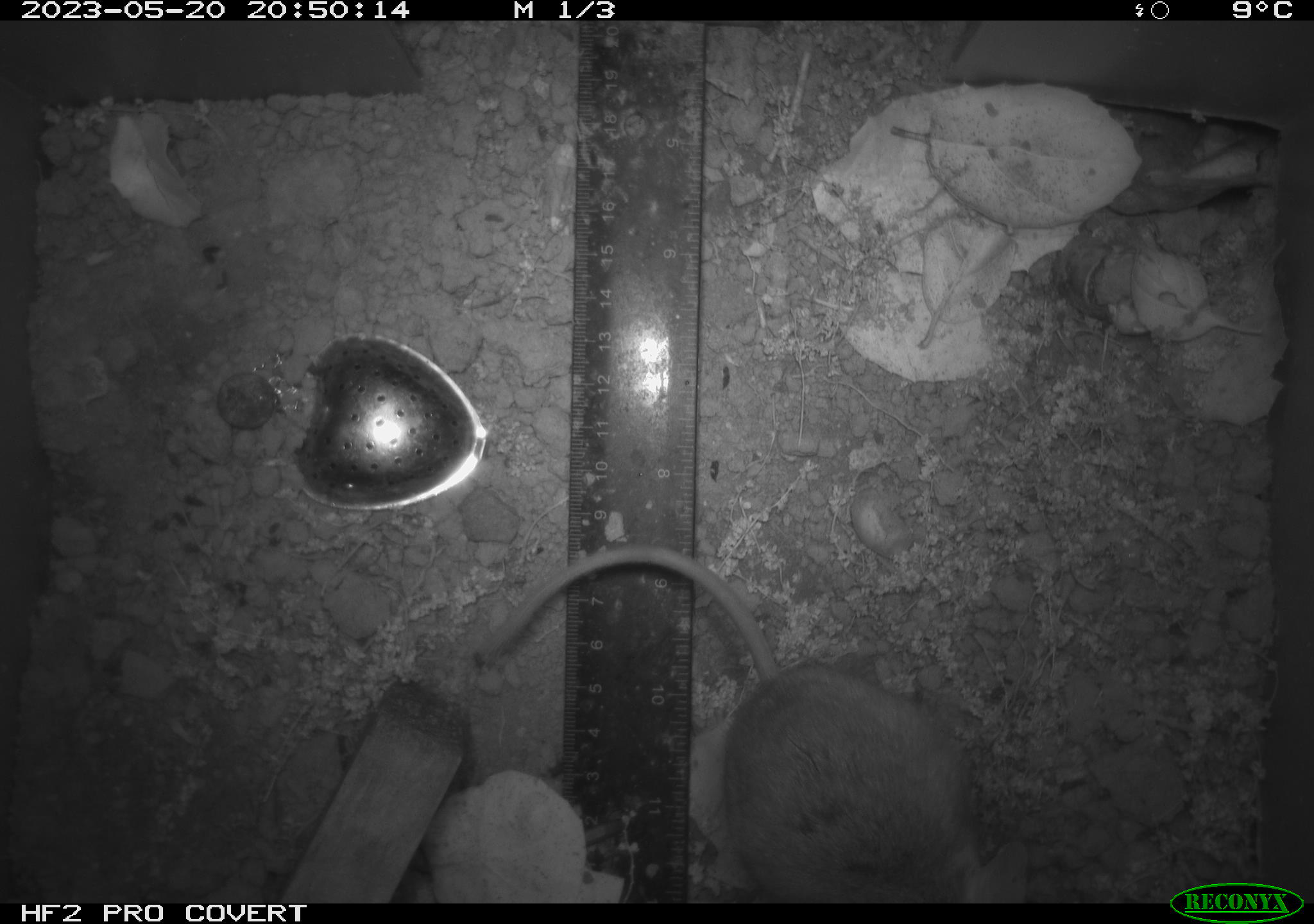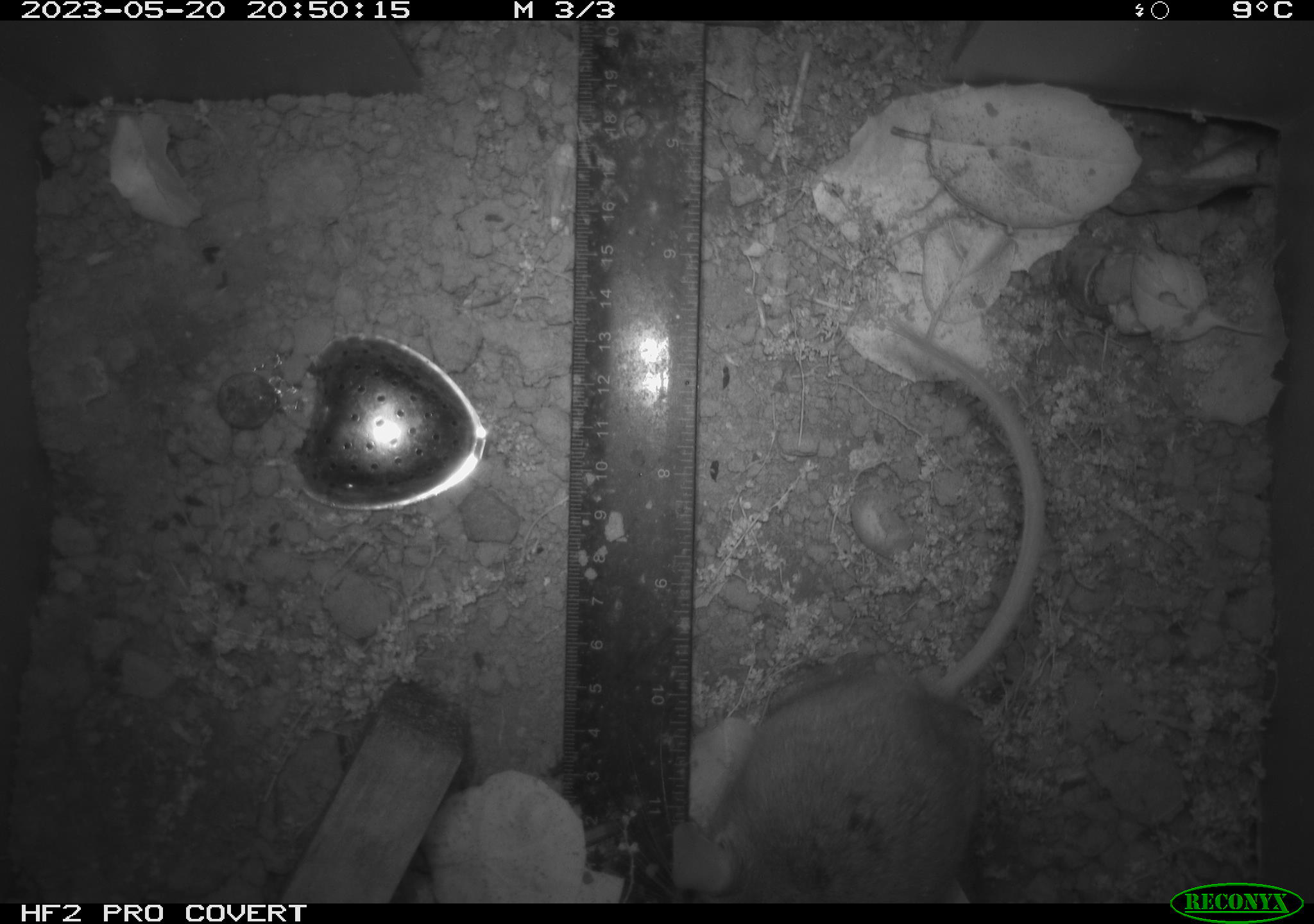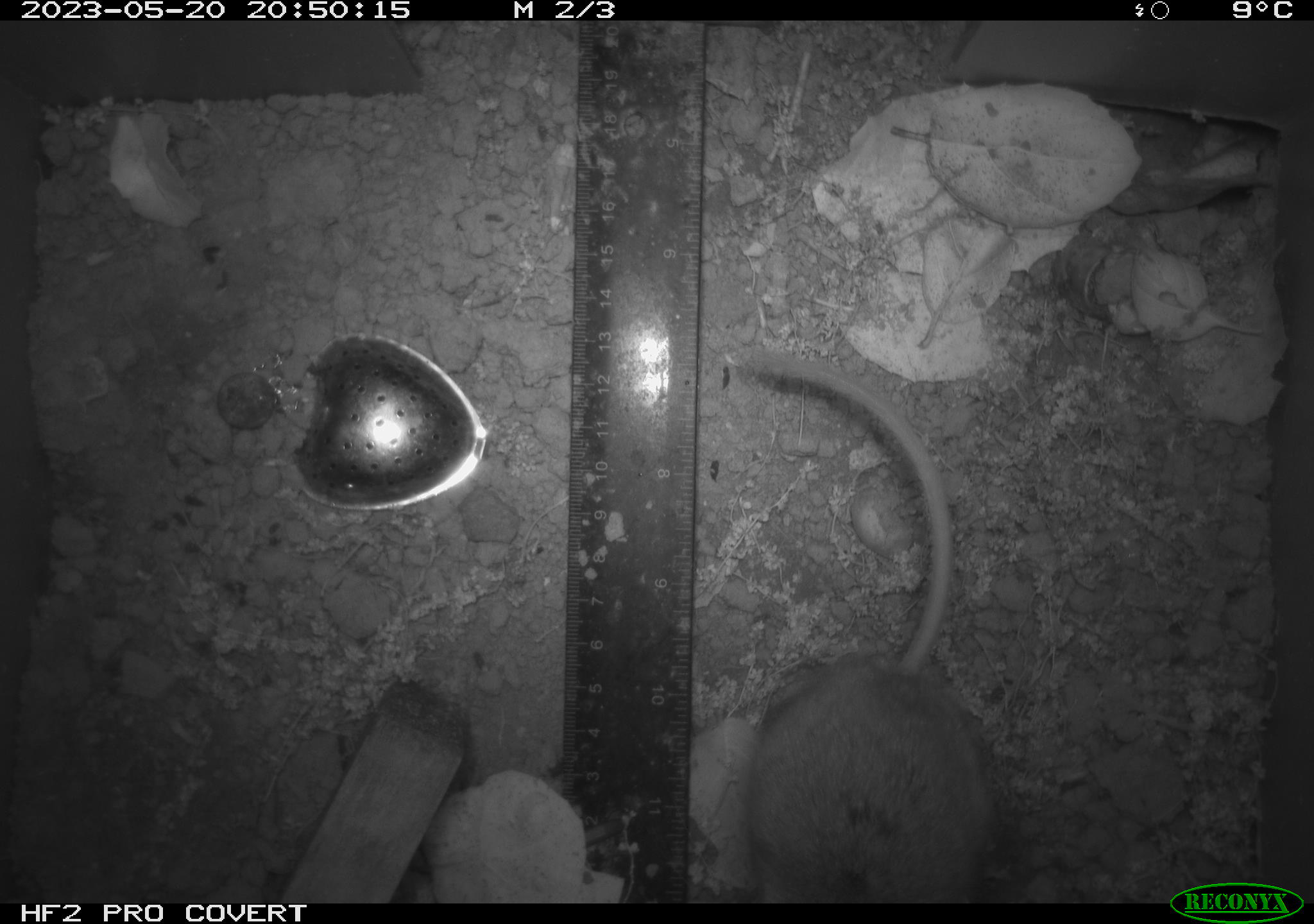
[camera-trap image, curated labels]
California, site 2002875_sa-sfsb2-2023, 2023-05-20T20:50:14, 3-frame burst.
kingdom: Animalia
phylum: Chordata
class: Mammalia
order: Rodentia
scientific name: Rodentia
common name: mouse species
Mouse species (Rodentia).